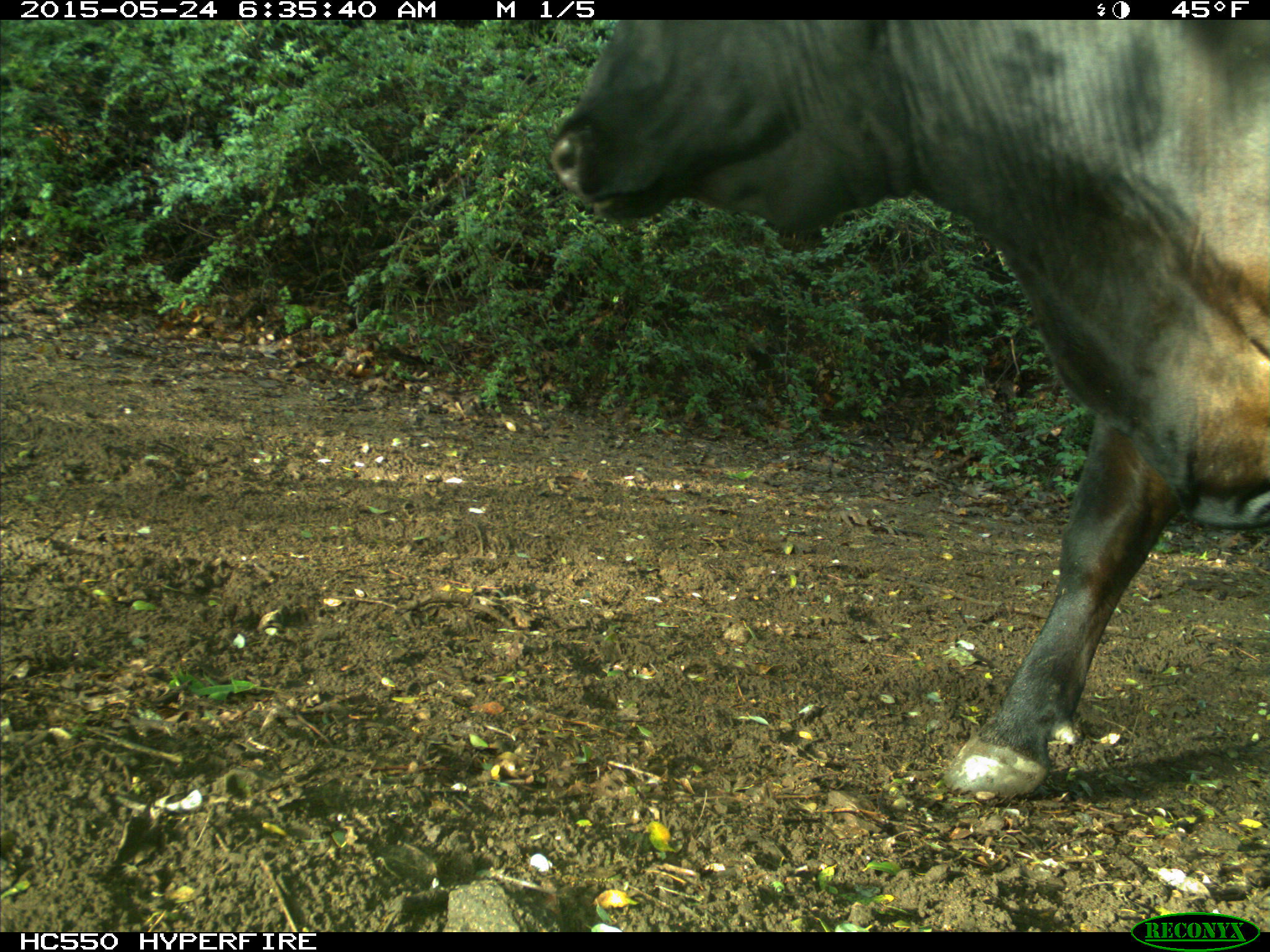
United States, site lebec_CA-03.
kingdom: Animalia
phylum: Chordata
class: Mammalia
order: Artiodactyla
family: Bovidae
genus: Bos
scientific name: Bos taurus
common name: domestic cow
Bos taurus (domestic cow).